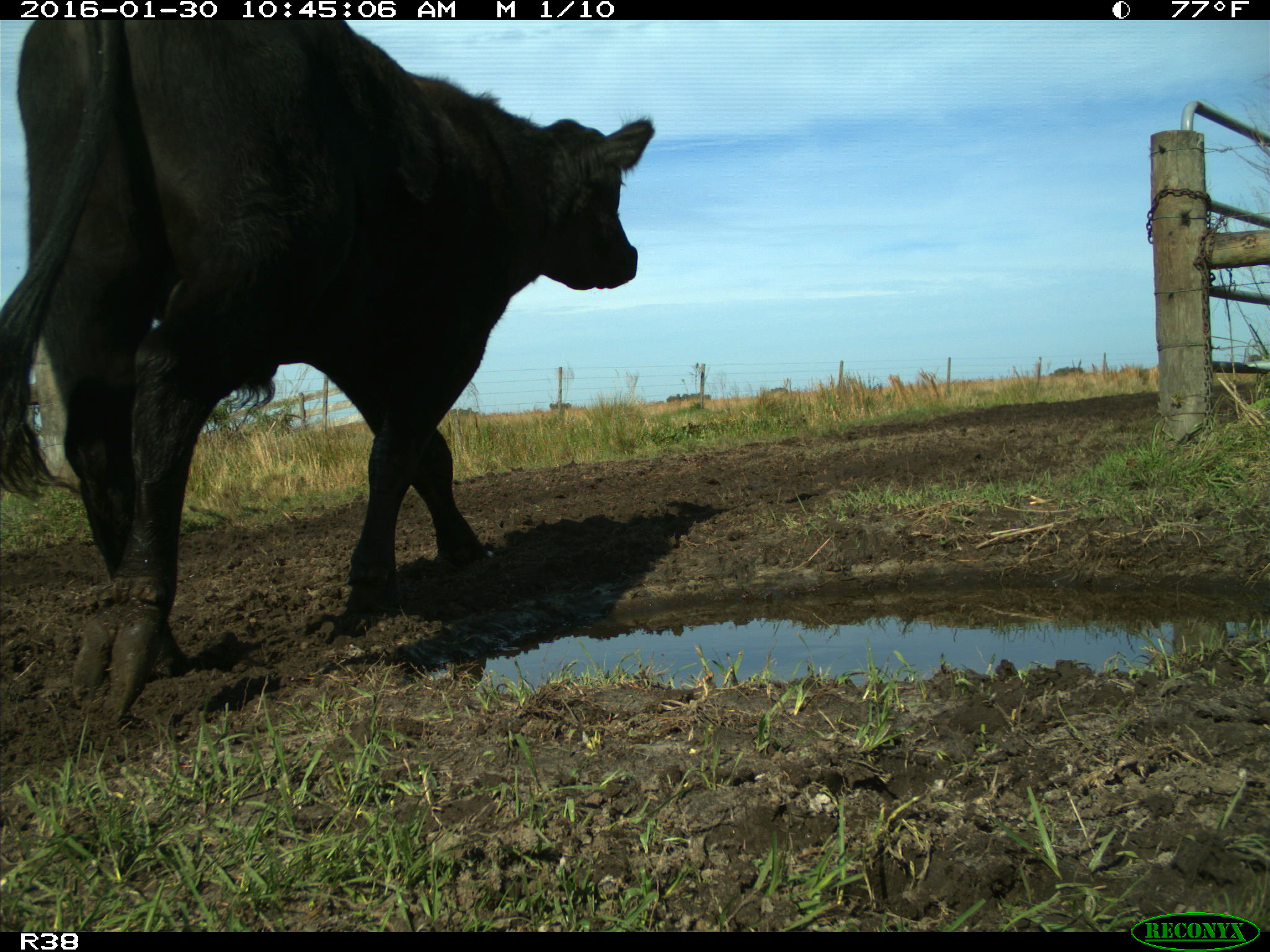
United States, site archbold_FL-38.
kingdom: Animalia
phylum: Chordata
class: Mammalia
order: Artiodactyla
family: Bovidae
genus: Bos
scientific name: Bos taurus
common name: domestic cow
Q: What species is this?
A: Bos taurus (domestic cow).